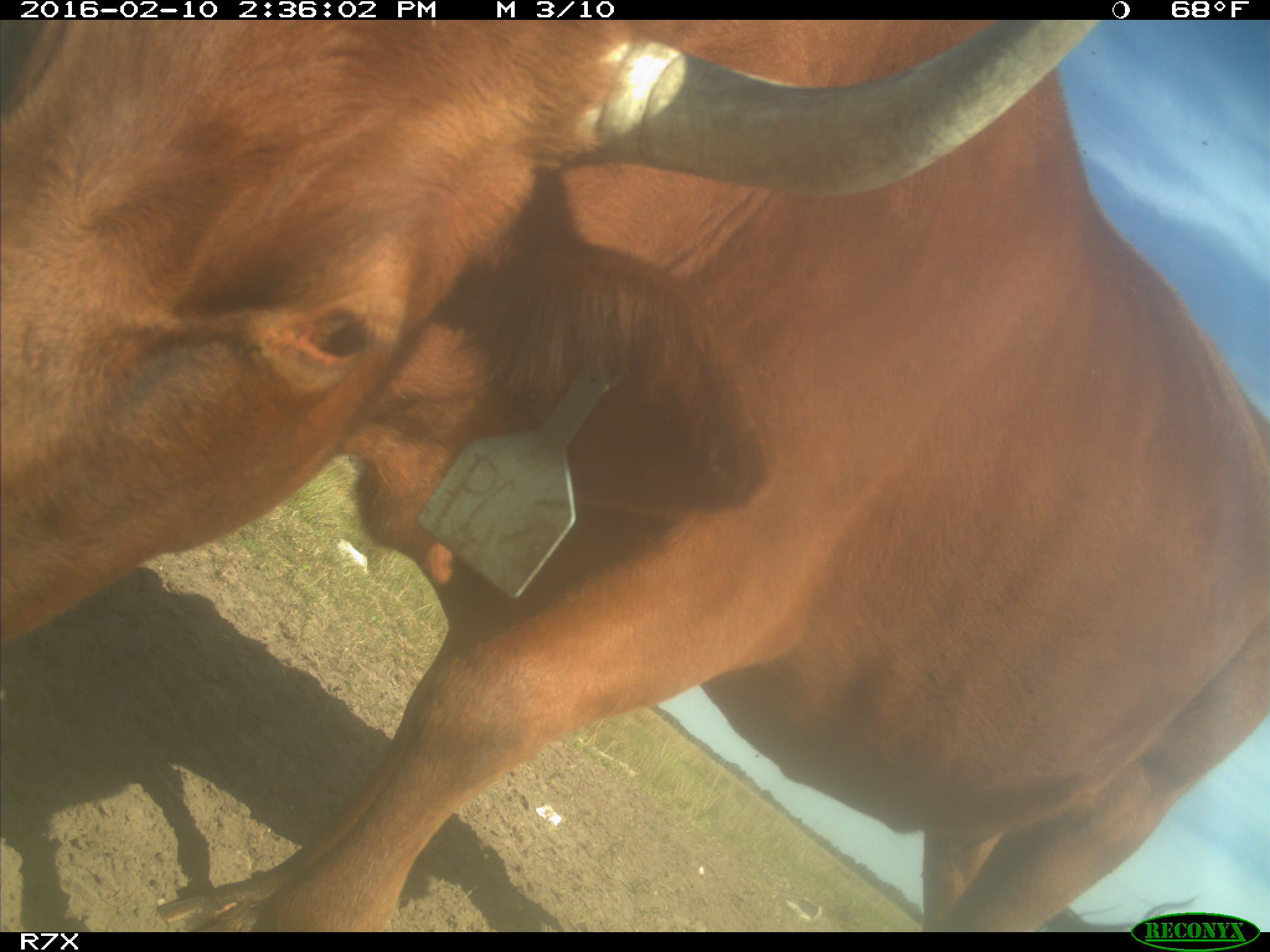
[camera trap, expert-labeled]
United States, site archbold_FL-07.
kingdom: Animalia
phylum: Chordata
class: Mammalia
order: Artiodactyla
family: Bovidae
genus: Bos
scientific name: Bos taurus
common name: domestic cow